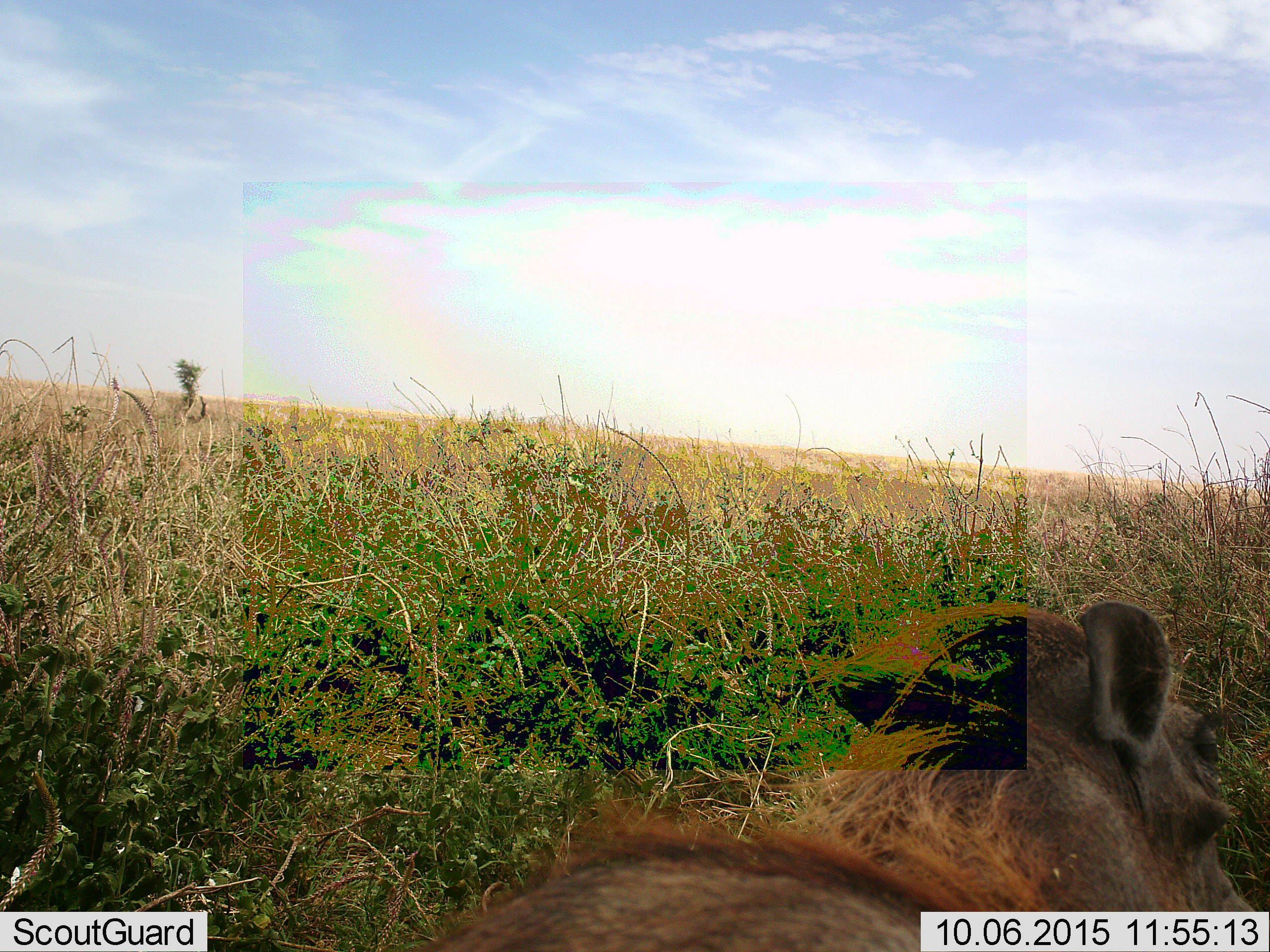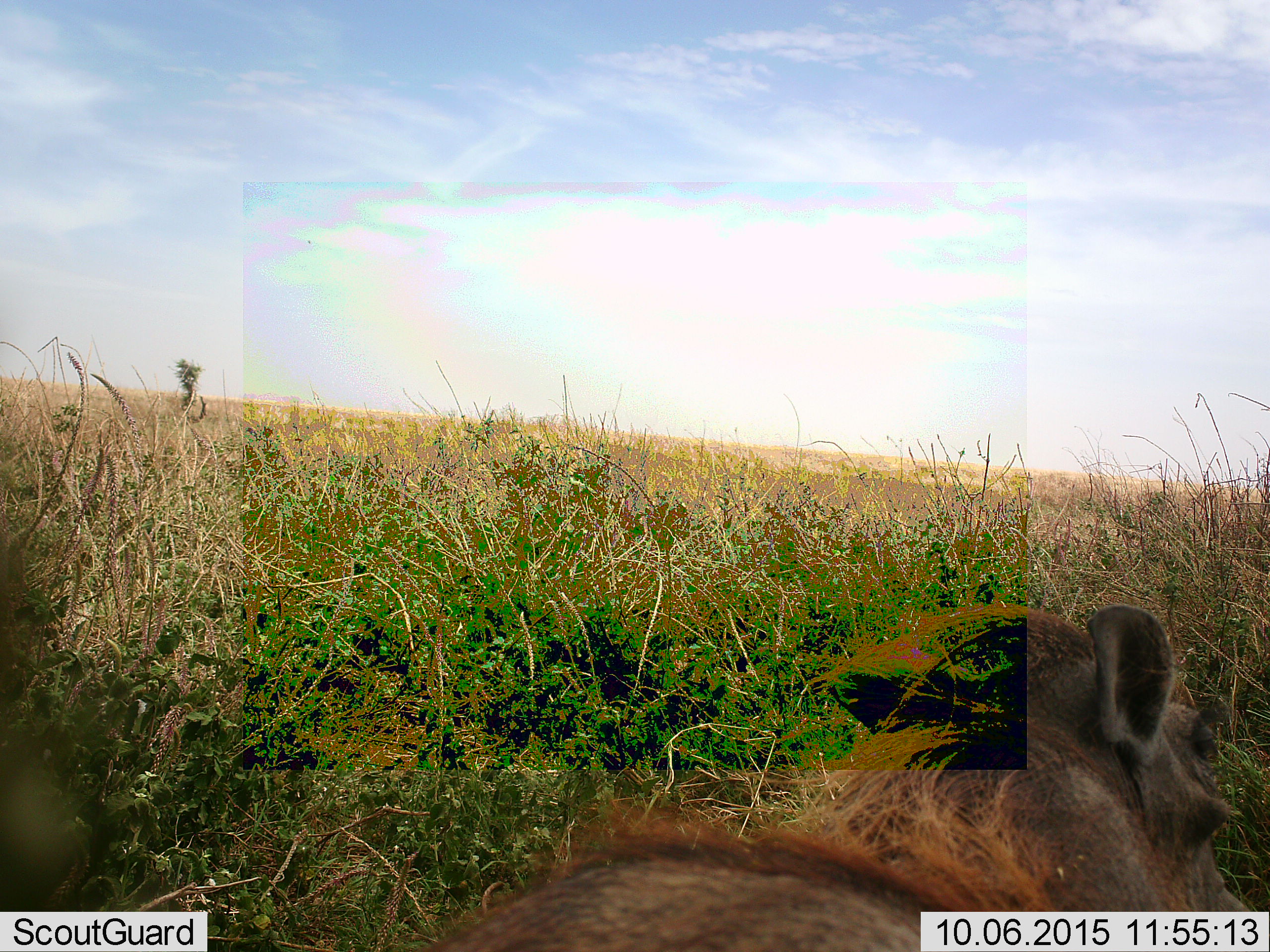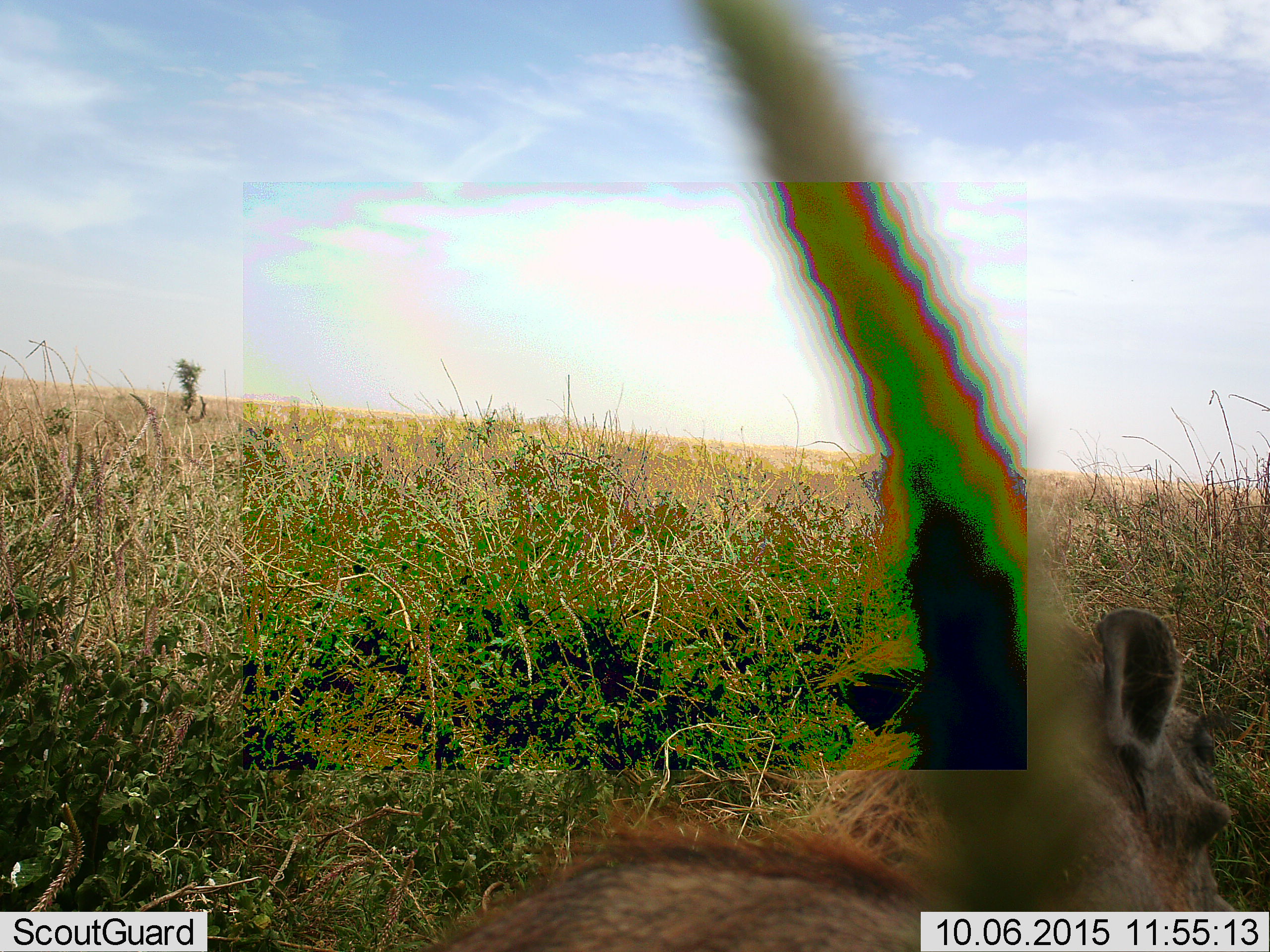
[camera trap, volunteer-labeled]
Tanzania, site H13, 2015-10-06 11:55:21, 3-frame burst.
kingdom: Animalia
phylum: Chordata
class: Mammalia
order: Artiodactyla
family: Suidae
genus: Phacochoerus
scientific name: Phacochoerus africanus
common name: warthog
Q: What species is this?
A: Warthog (Phacochoerus africanus).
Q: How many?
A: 1.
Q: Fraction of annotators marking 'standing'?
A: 57%.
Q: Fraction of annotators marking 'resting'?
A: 43%.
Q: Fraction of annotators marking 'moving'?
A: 0%.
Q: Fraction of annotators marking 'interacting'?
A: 0%.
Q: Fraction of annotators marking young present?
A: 0%.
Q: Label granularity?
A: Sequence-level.